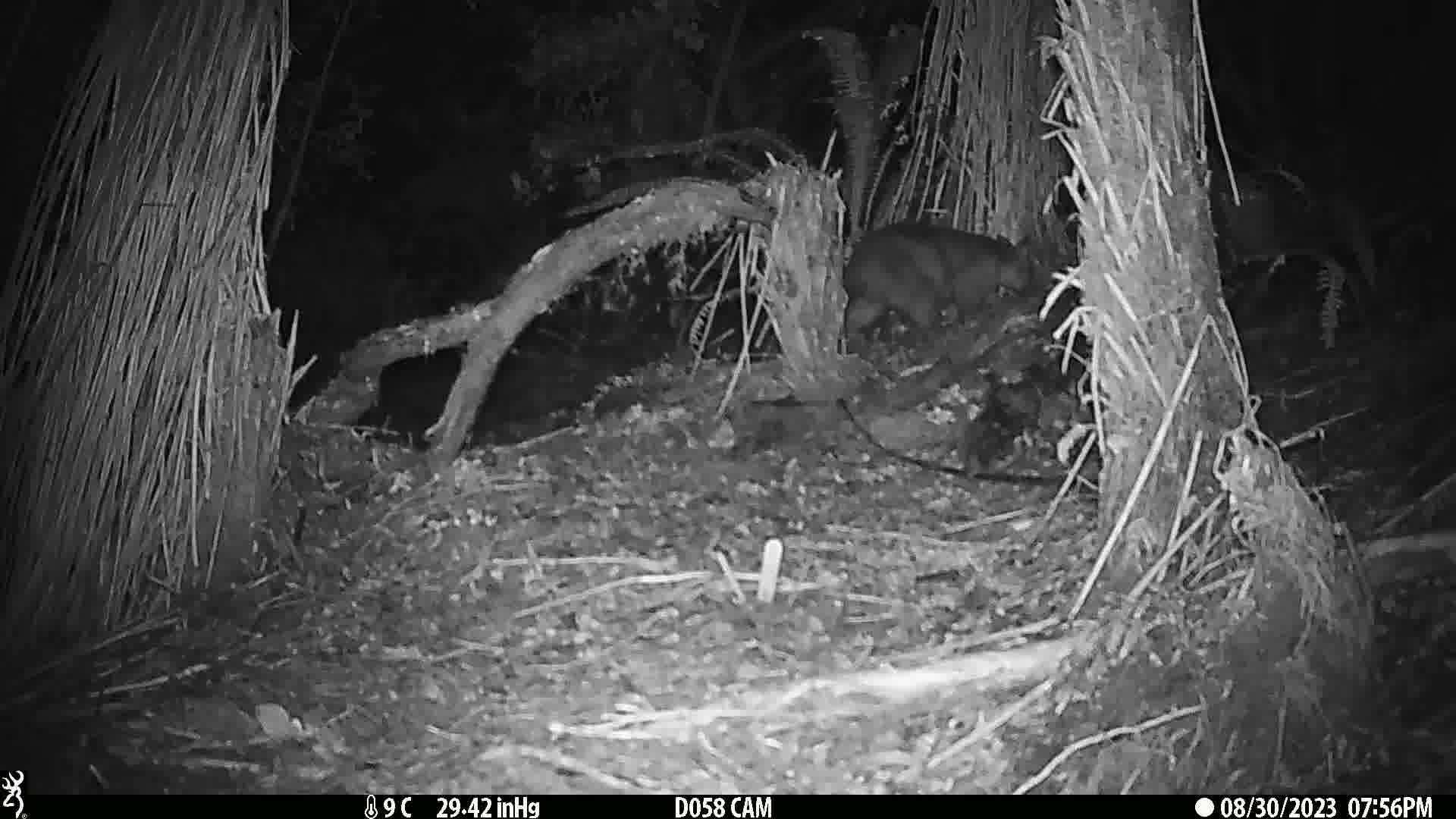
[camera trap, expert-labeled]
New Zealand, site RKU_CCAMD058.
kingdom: Animalia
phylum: Chordata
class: Mammalia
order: Diprotodontia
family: Phalangeridae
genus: Trichosurus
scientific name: Trichosurus vulpecula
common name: common brushtail possum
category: possum